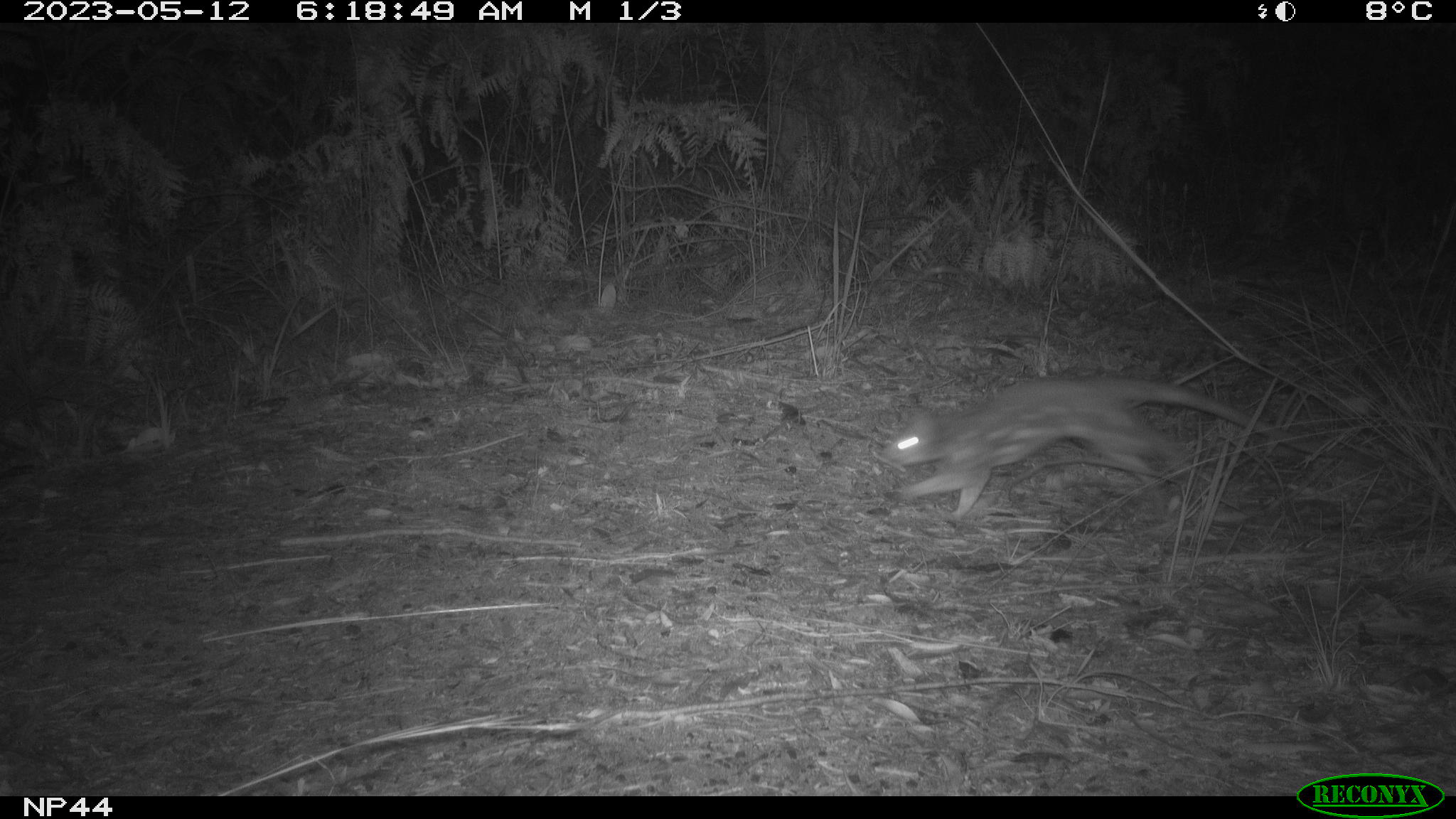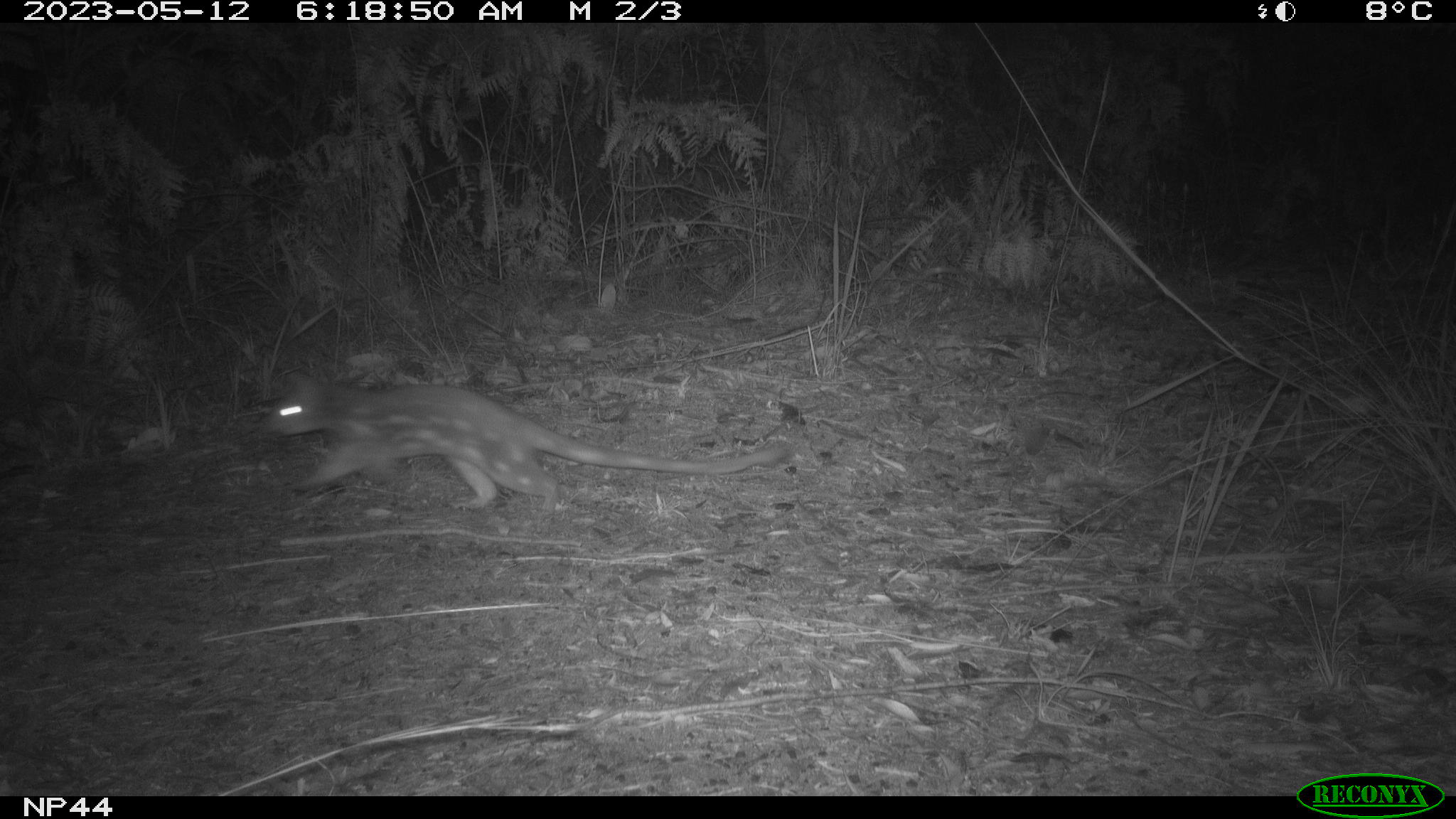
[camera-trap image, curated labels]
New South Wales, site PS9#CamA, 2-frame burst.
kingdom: Animalia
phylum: Chordata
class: Mammalia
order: Dasyuromorphia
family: Dasyuridae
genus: Dasyurus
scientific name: Dasyurus maculatus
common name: spotted-tailed quoll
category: quoll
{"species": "quoll (spotted-tailed quoll) (Dasyurus maculatus)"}